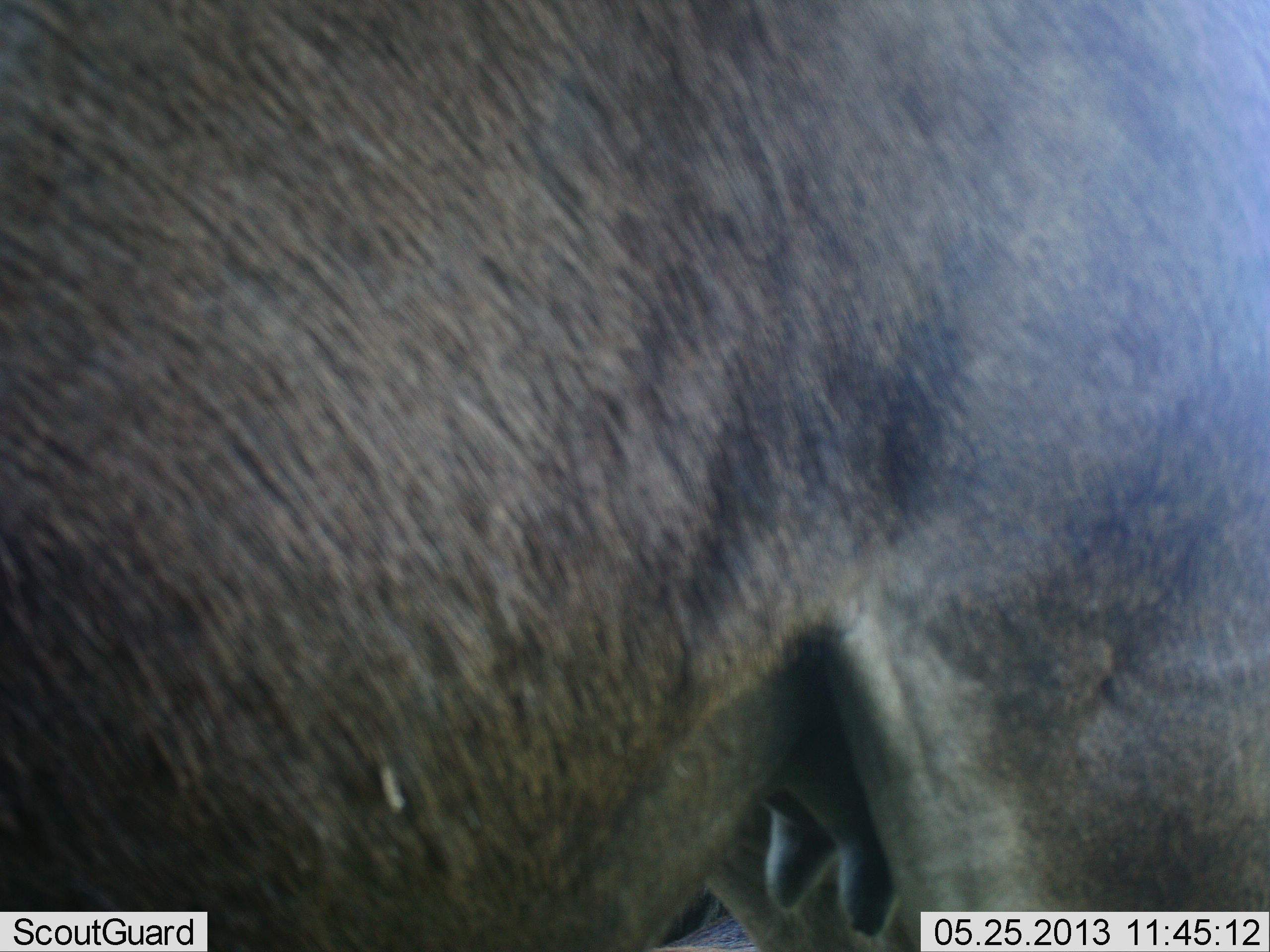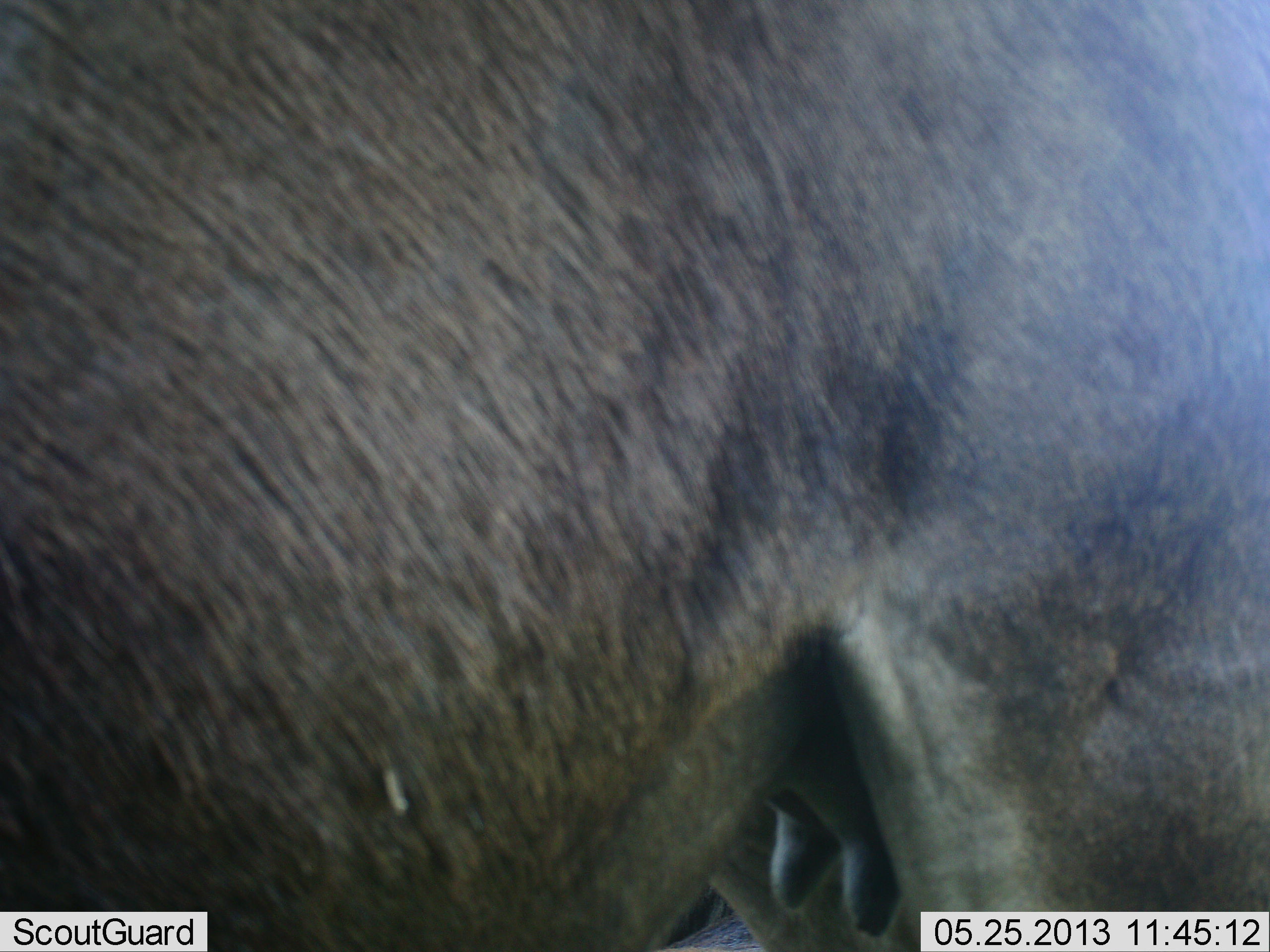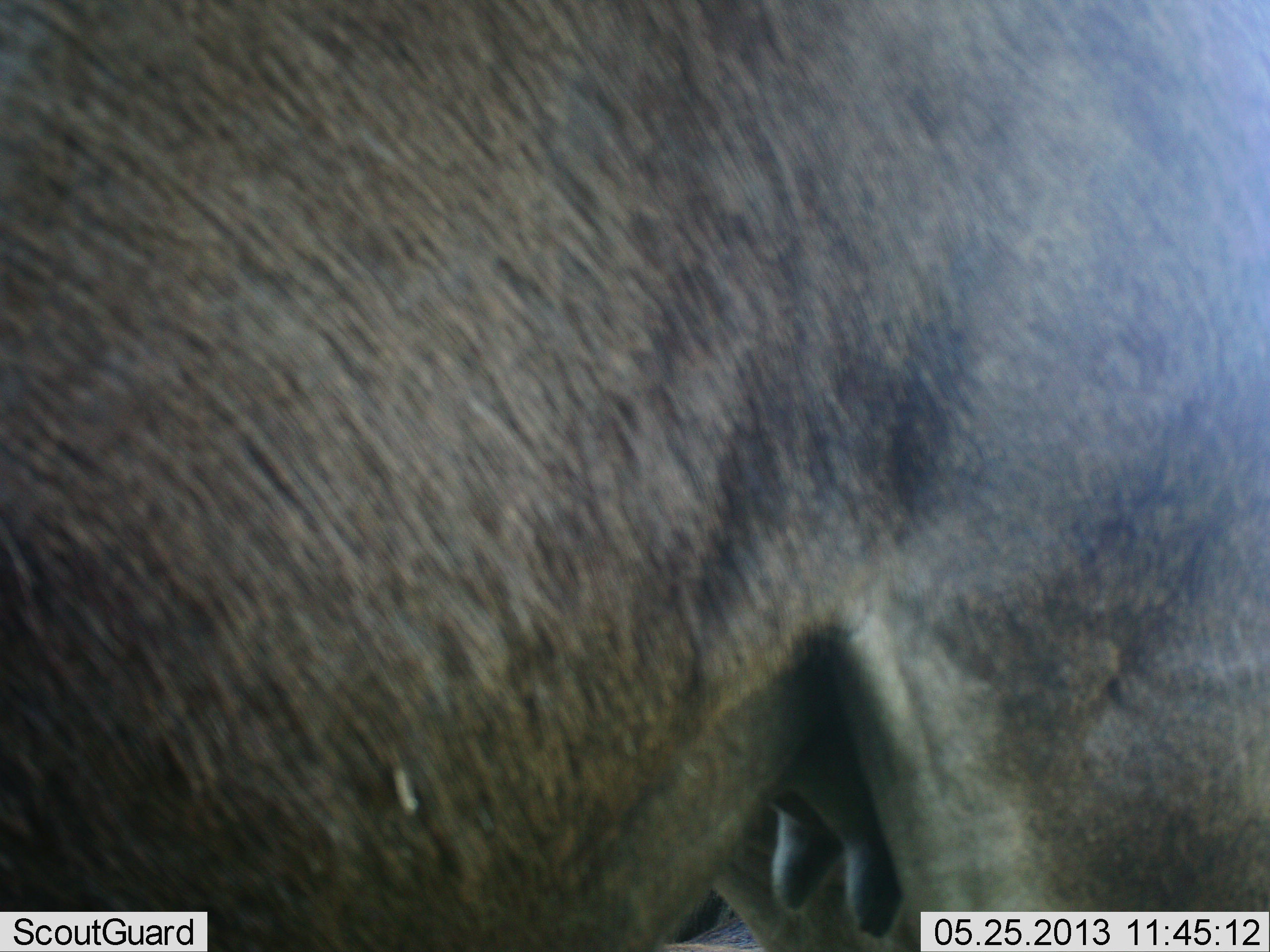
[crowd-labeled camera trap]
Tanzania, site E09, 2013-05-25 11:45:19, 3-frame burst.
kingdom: Animalia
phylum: Chordata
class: Mammalia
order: Artiodactyla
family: Bovidae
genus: Connochaetes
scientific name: Connochaetes taurinus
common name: blue wildebeest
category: wildebeest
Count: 1.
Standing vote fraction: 100%.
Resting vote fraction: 0%.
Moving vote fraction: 0%.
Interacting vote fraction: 0%.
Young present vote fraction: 0%.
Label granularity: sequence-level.